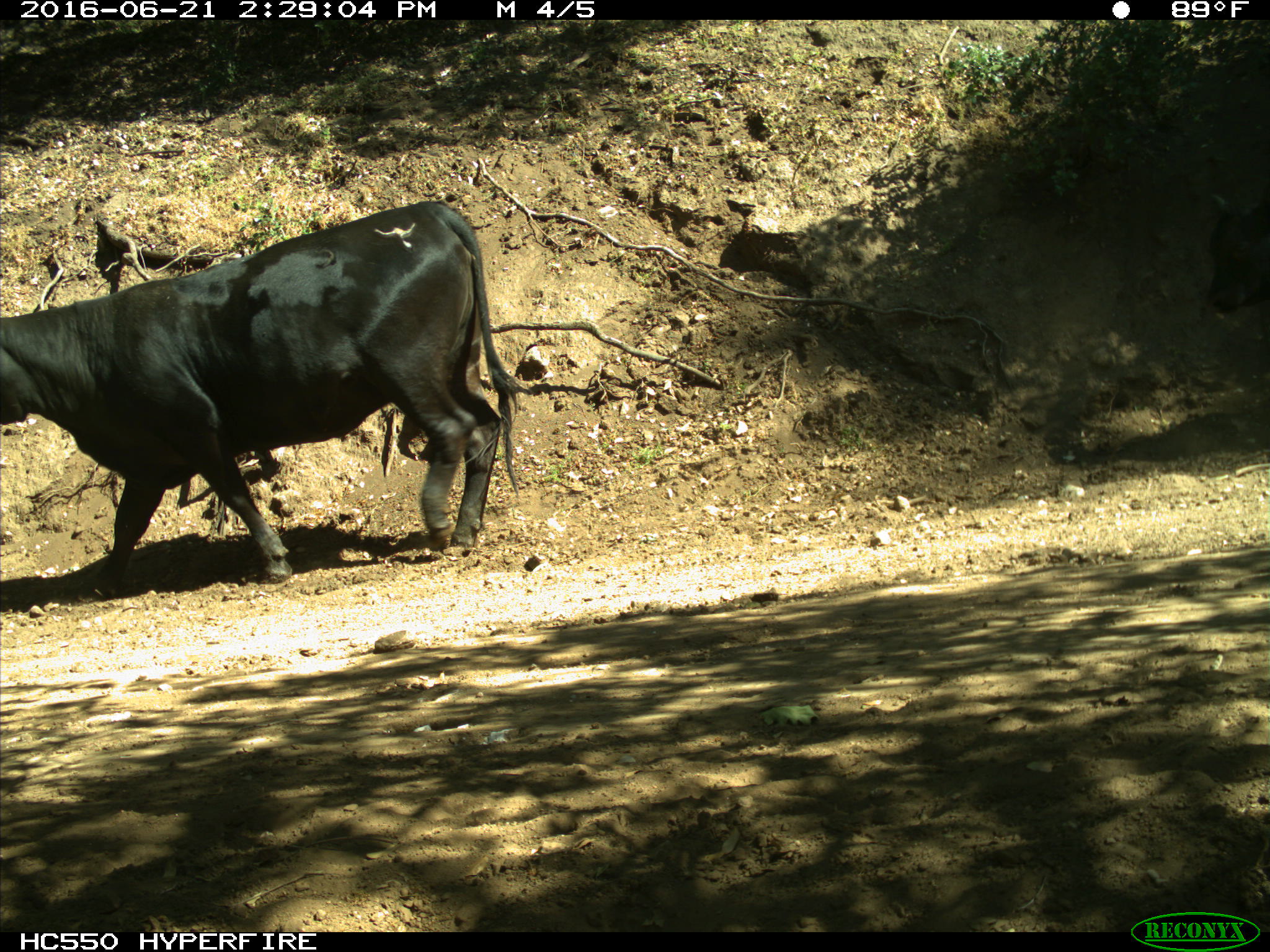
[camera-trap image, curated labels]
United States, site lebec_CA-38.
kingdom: Animalia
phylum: Chordata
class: Mammalia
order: Artiodactyla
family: Bovidae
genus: Bos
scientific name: Bos taurus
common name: domestic cow